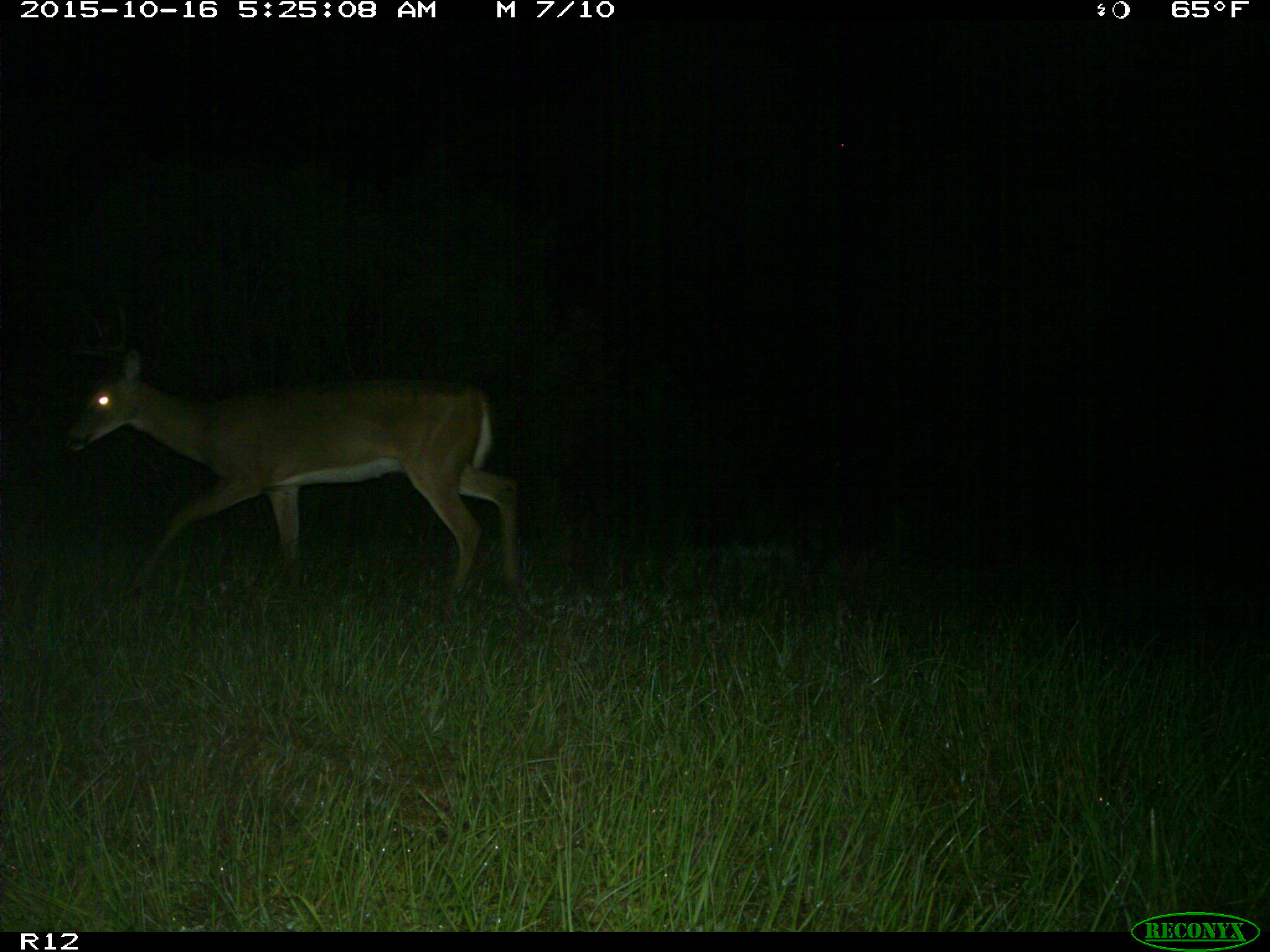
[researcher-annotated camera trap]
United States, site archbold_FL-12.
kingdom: Animalia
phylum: Chordata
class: Mammalia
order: Artiodactyla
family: Cervidae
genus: Odocoileus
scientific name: Odocoileus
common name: deer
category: unidentified deer